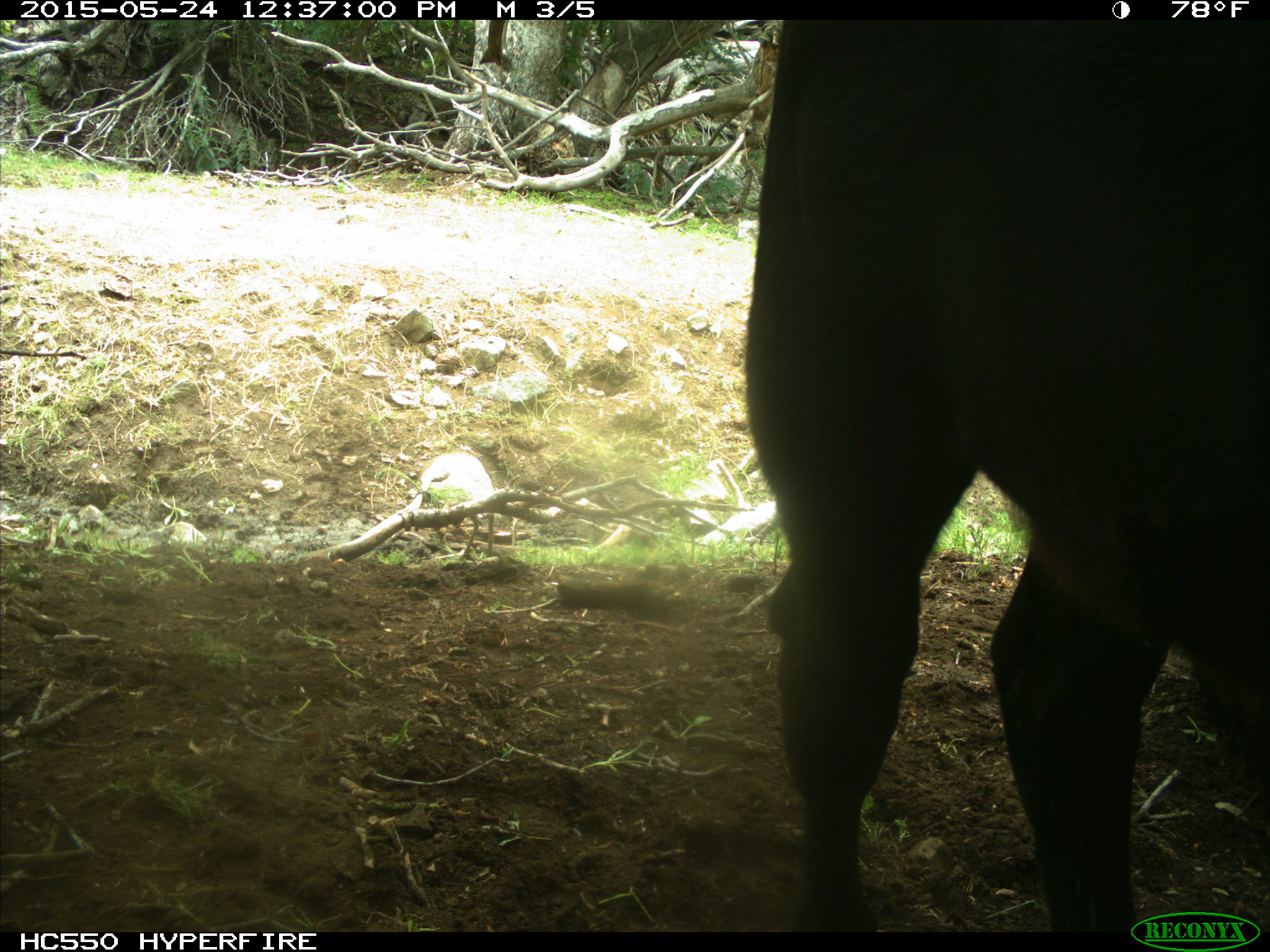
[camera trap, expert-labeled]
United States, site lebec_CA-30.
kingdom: Animalia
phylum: Chordata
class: Mammalia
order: Artiodactyla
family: Bovidae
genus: Bos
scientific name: Bos taurus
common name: domestic cow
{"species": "Bos taurus (domestic cow)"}